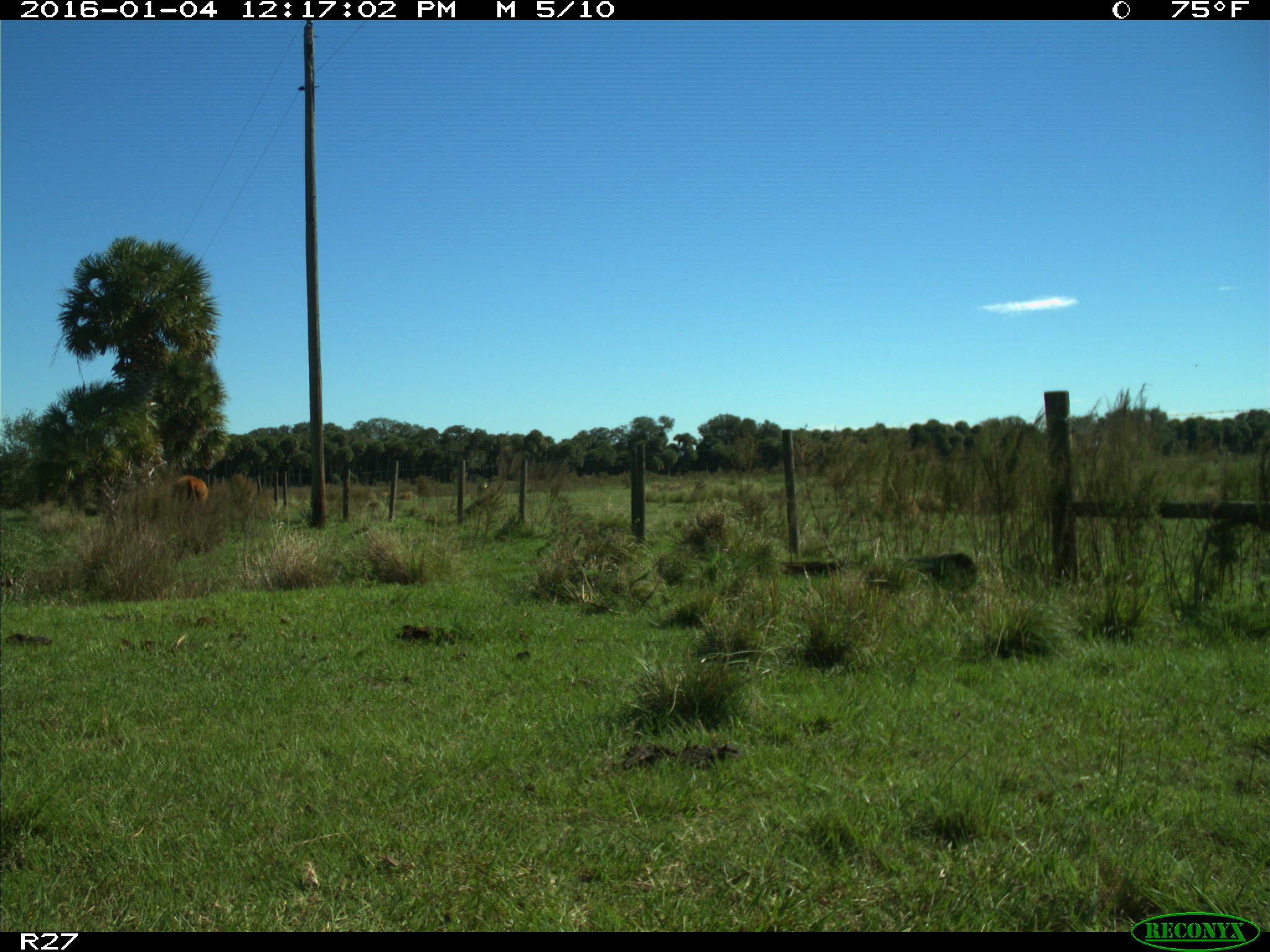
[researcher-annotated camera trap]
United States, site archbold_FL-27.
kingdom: Animalia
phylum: Chordata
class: Mammalia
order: Artiodactyla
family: Bovidae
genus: Bos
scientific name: Bos taurus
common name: domestic cow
Bos taurus (domestic cow).